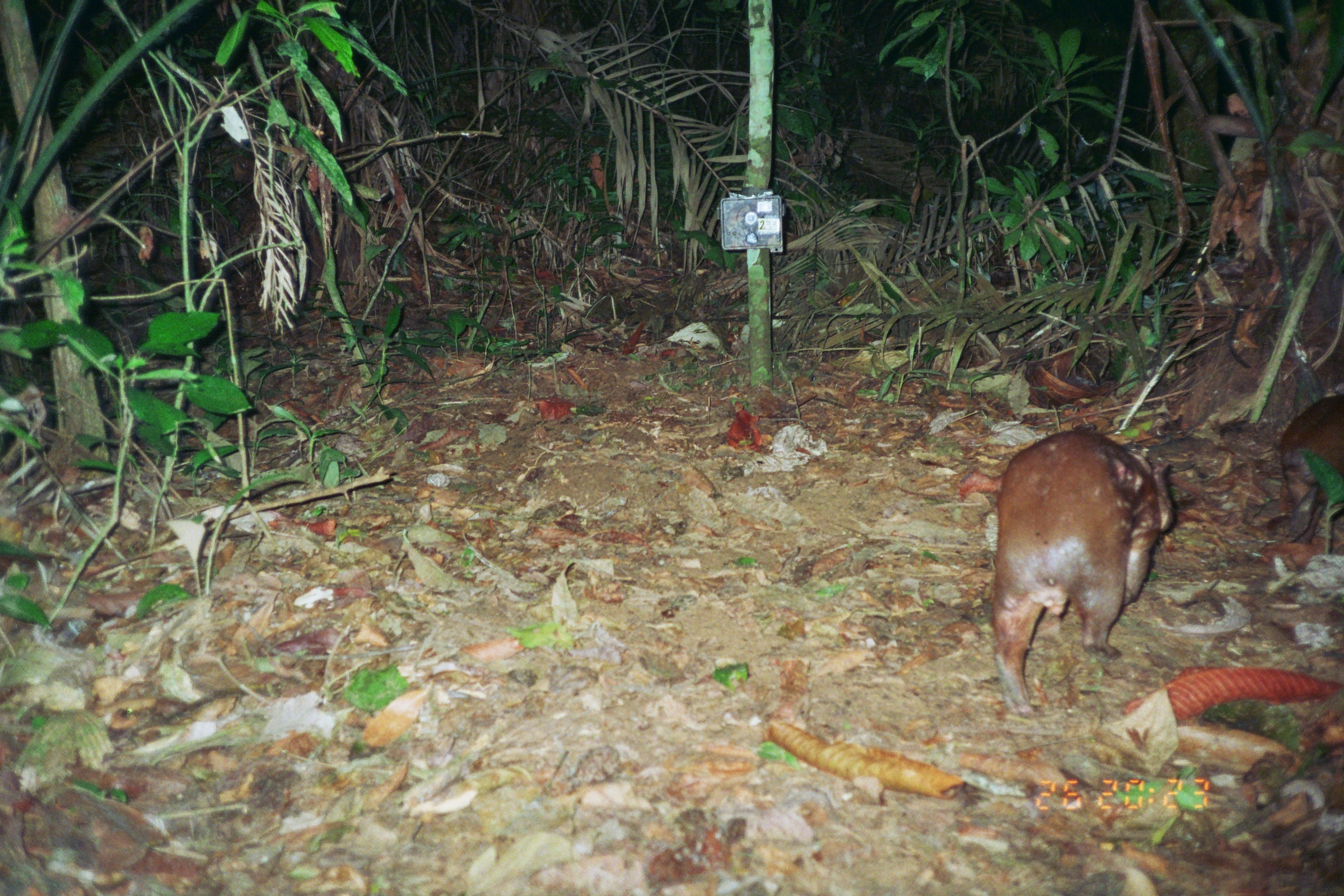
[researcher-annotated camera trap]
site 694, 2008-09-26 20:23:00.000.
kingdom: Animalia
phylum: Chordata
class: Mammalia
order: Rodentia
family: Cuniculidae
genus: Cuniculus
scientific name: Cuniculus paca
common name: spotted paca